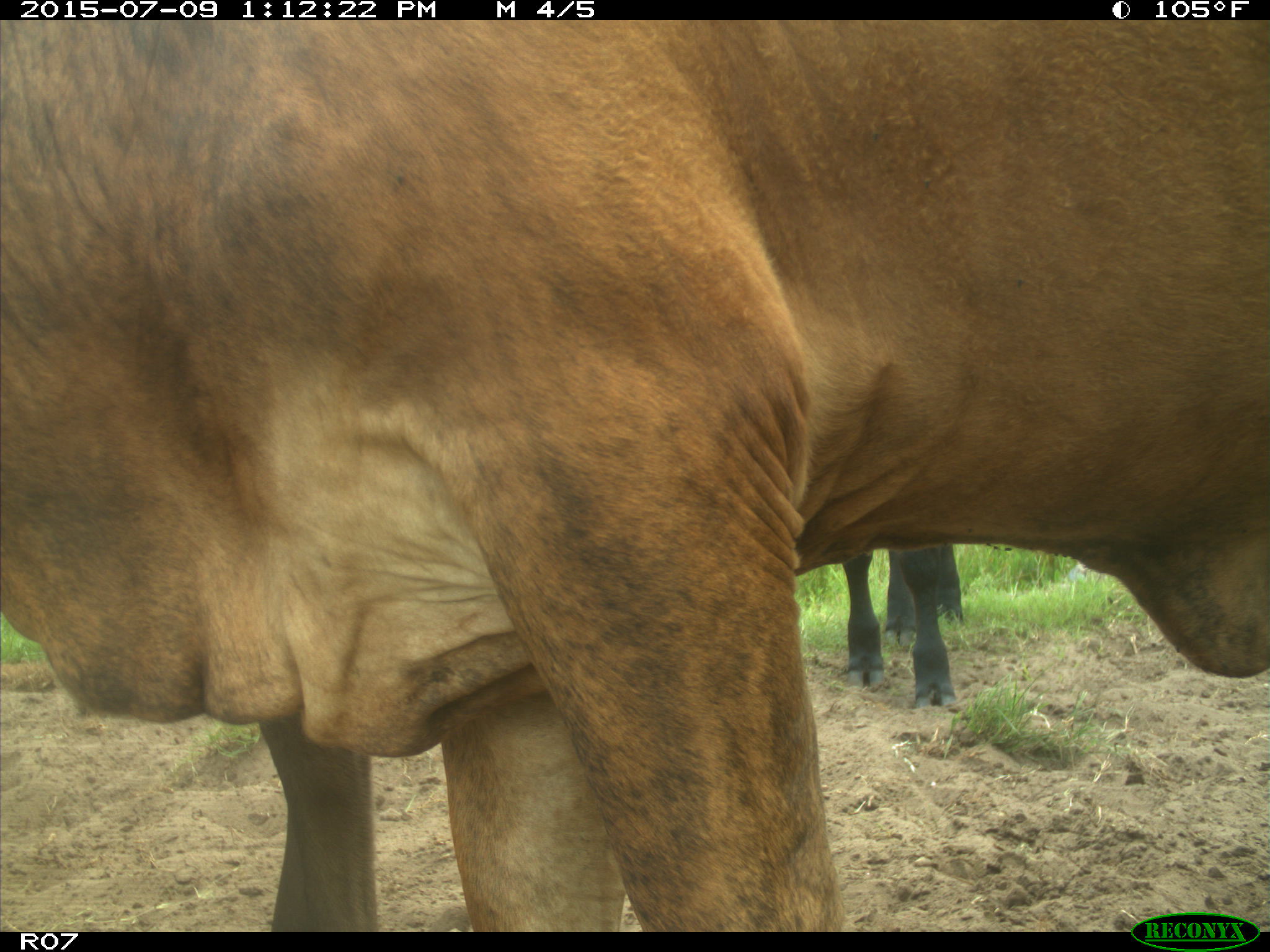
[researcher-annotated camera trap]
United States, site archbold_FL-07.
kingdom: Animalia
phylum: Chordata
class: Mammalia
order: Artiodactyla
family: Bovidae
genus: Bos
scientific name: Bos taurus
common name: domestic cow